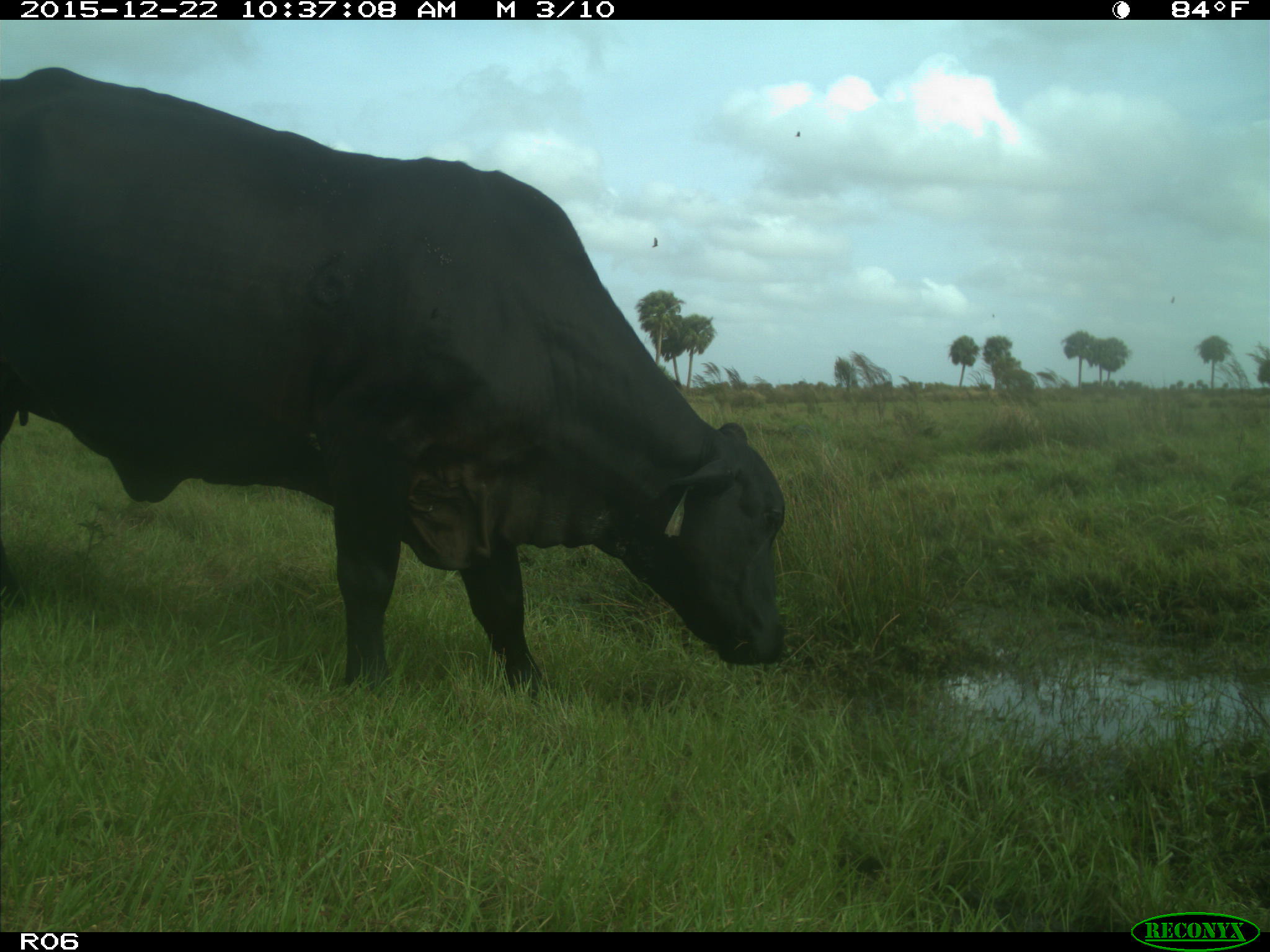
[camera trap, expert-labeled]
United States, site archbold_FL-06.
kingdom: Animalia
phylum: Chordata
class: Mammalia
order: Artiodactyla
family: Bovidae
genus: Bos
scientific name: Bos taurus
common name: domestic cow